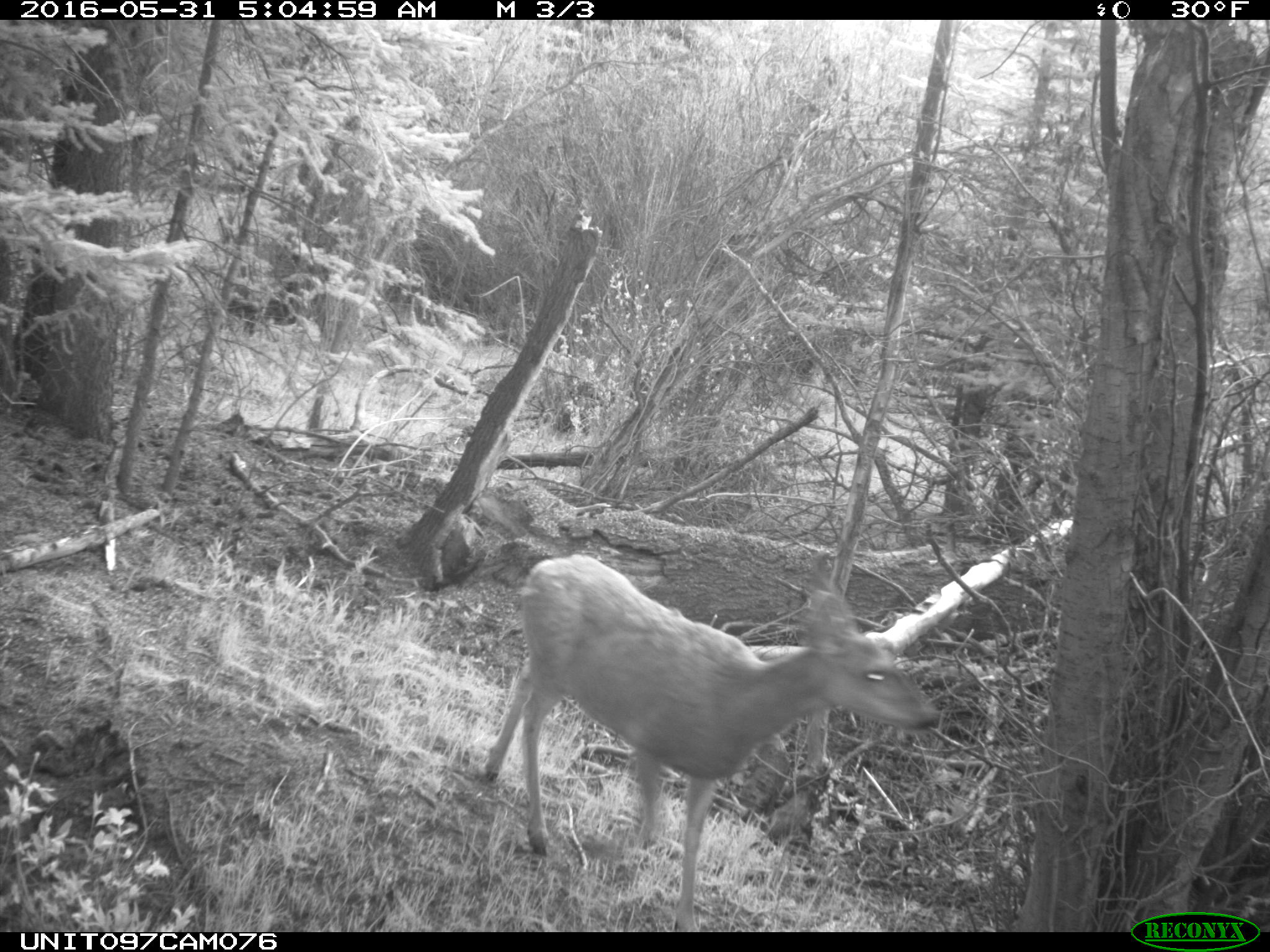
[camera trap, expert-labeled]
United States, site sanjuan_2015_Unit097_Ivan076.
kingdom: Animalia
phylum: Chordata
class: Mammalia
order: Artiodactyla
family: Cervidae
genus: Odocoileus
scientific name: Odocoileus hemionus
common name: mule deer